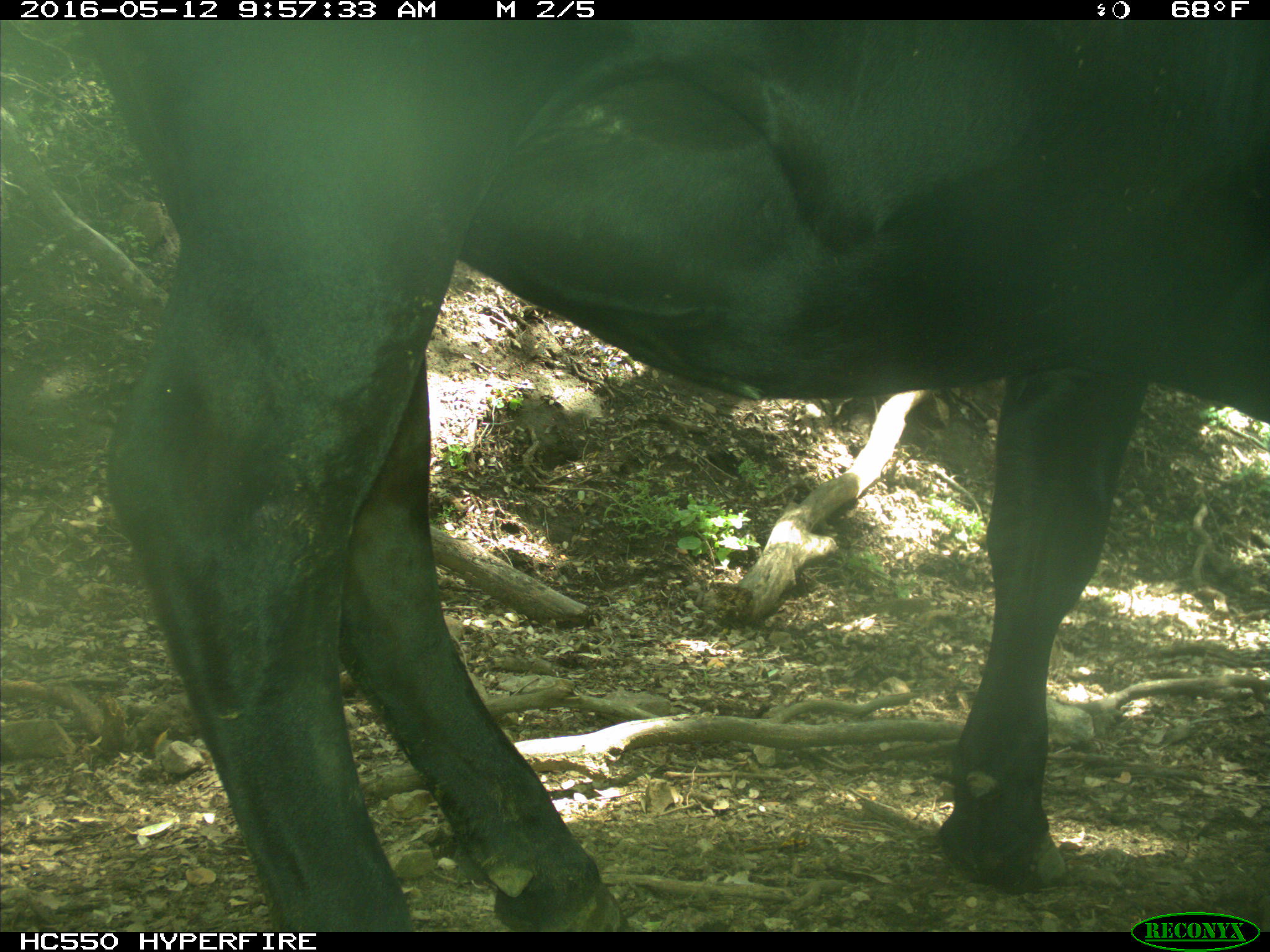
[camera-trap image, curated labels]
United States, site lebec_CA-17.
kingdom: Animalia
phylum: Chordata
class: Mammalia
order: Artiodactyla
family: Bovidae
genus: Bos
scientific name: Bos taurus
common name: domestic cow